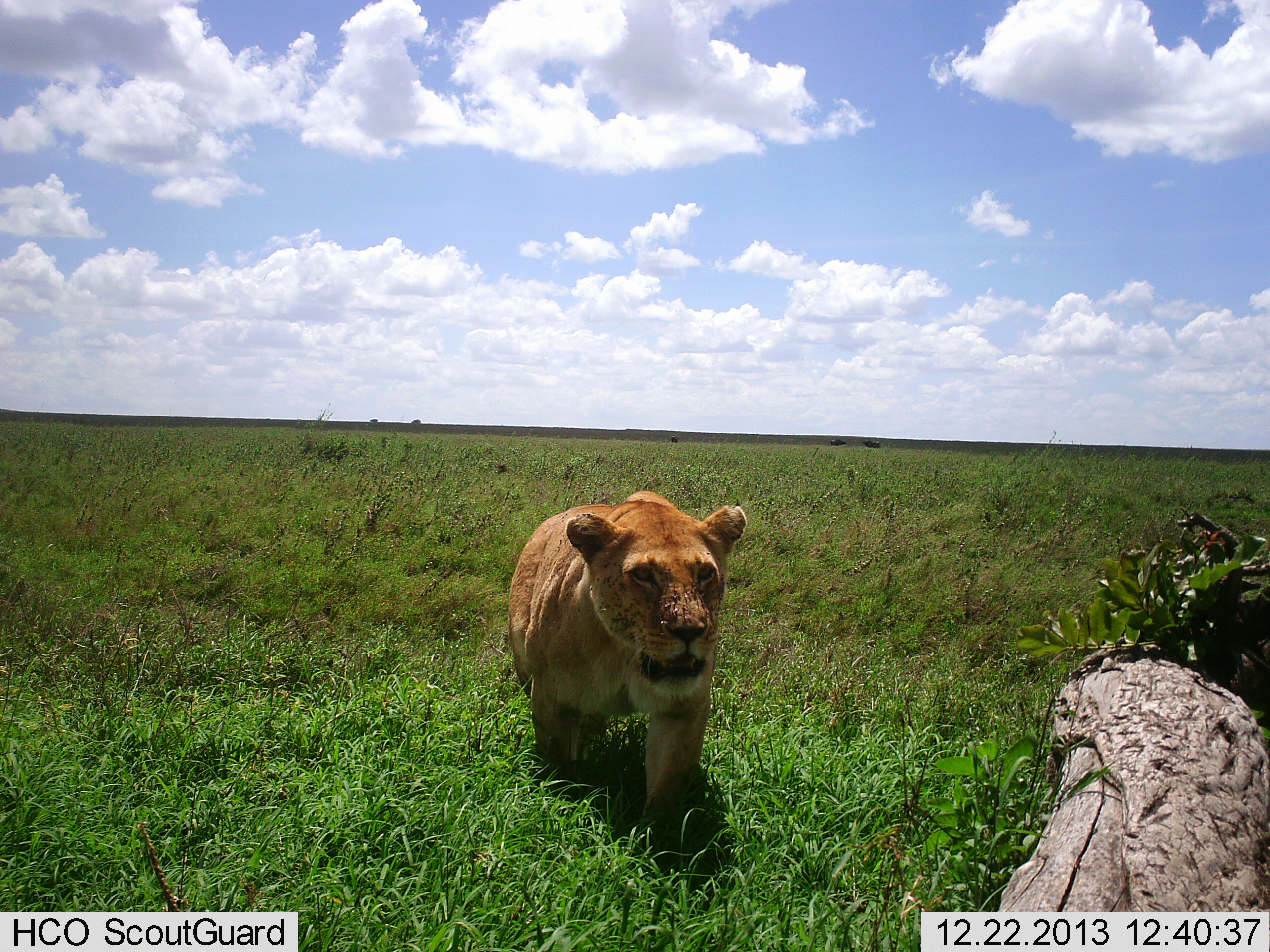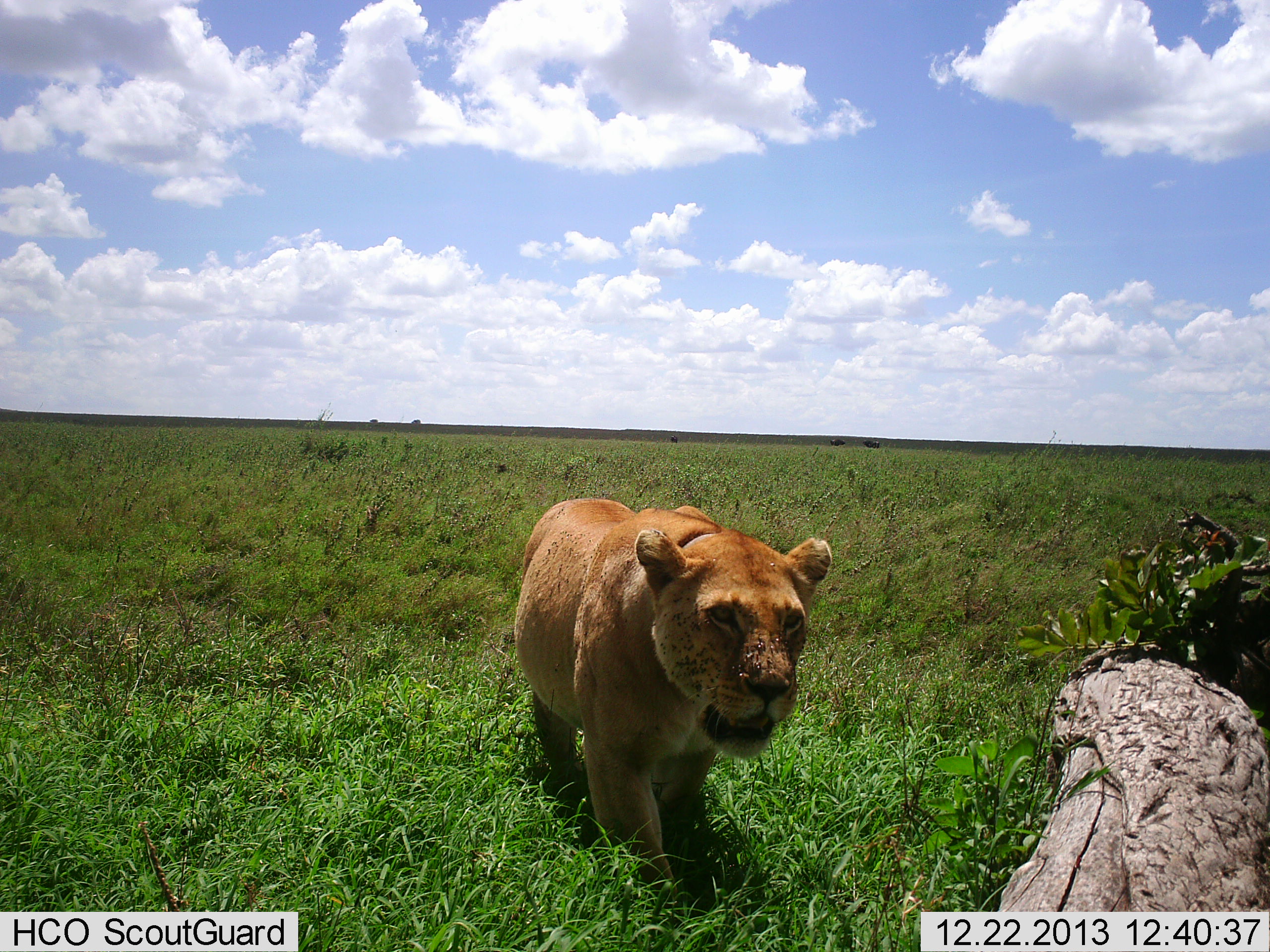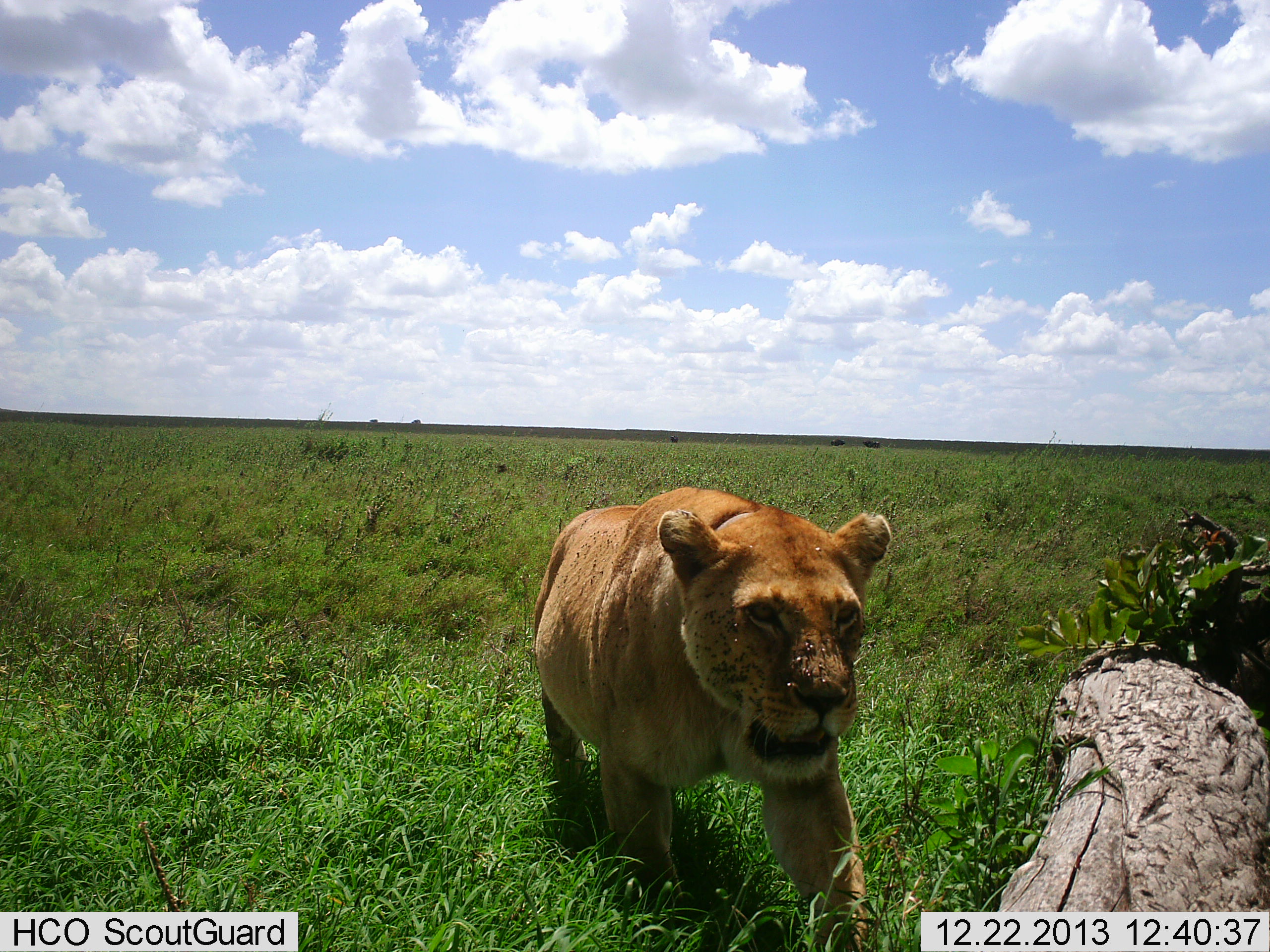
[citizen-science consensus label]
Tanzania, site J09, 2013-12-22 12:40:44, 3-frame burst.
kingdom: Animalia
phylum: Chordata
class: Mammalia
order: Carnivora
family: Felidae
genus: Panthera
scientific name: Panthera leo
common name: lion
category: lionfemale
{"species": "lionfemale (lion) (Panthera leo)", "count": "1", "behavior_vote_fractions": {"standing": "0%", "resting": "0%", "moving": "100%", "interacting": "0%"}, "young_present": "0%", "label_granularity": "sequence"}